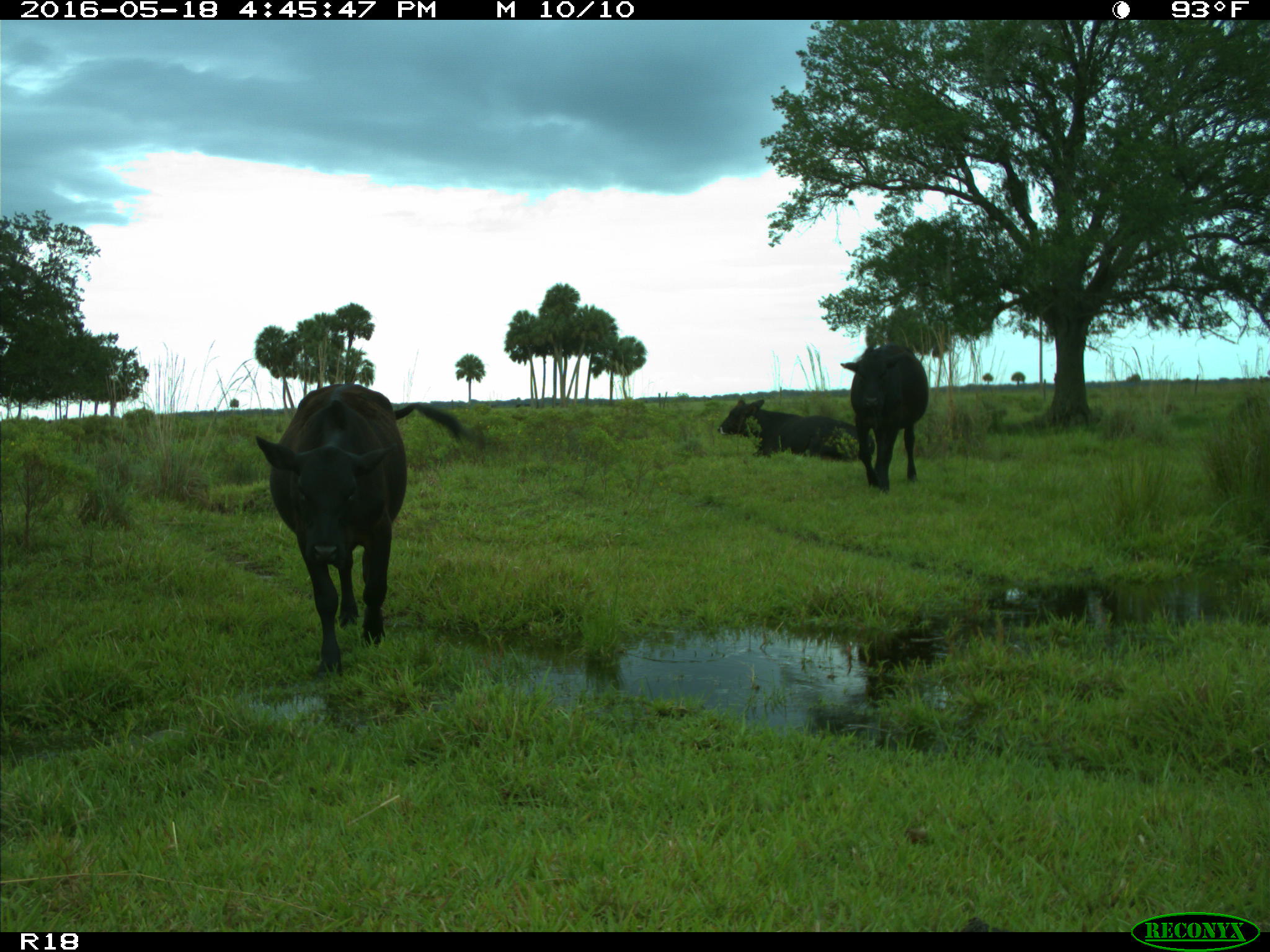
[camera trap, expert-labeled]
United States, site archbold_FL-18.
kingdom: Animalia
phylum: Chordata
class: Mammalia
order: Artiodactyla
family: Bovidae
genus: Bos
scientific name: Bos taurus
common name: domestic cow